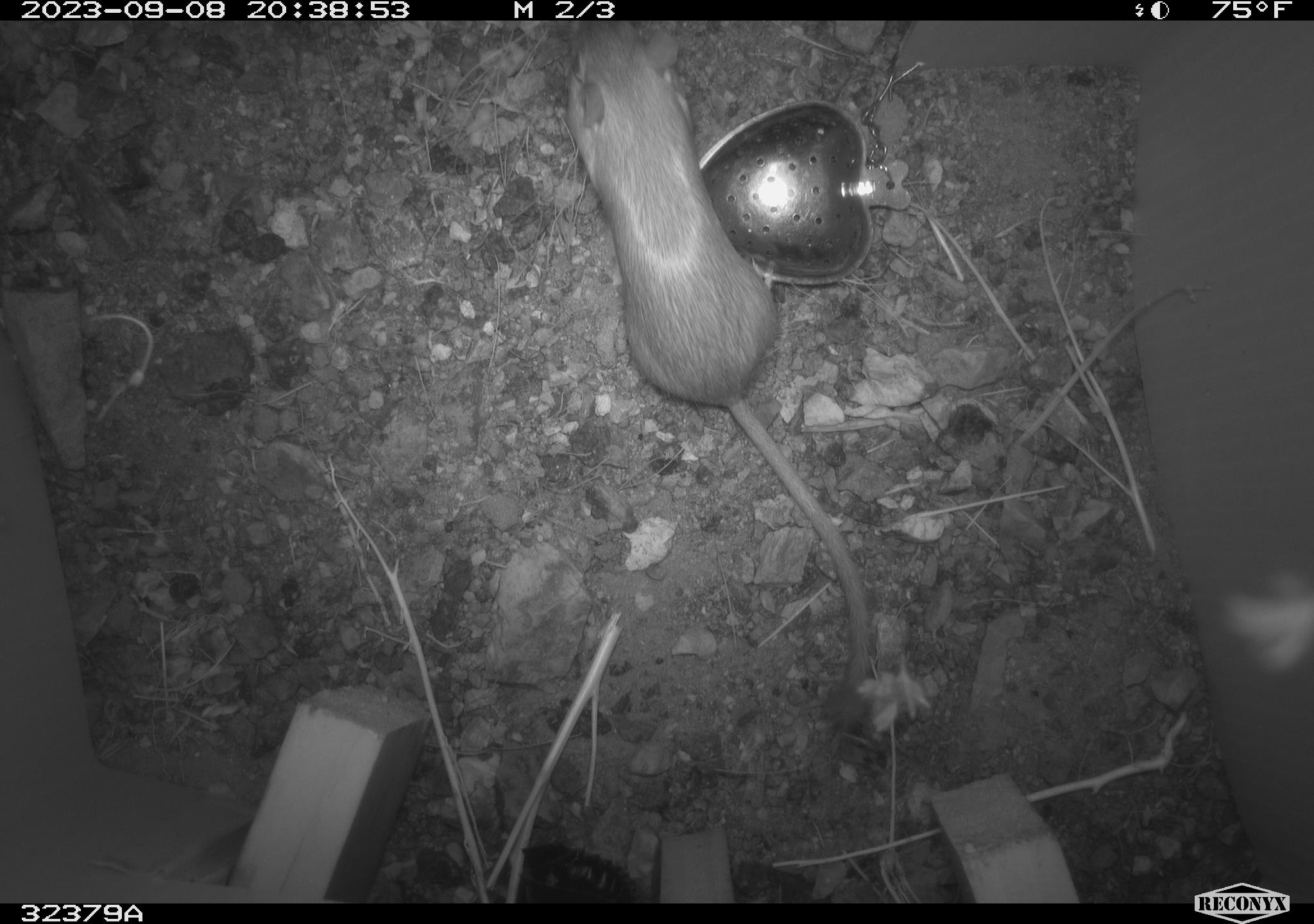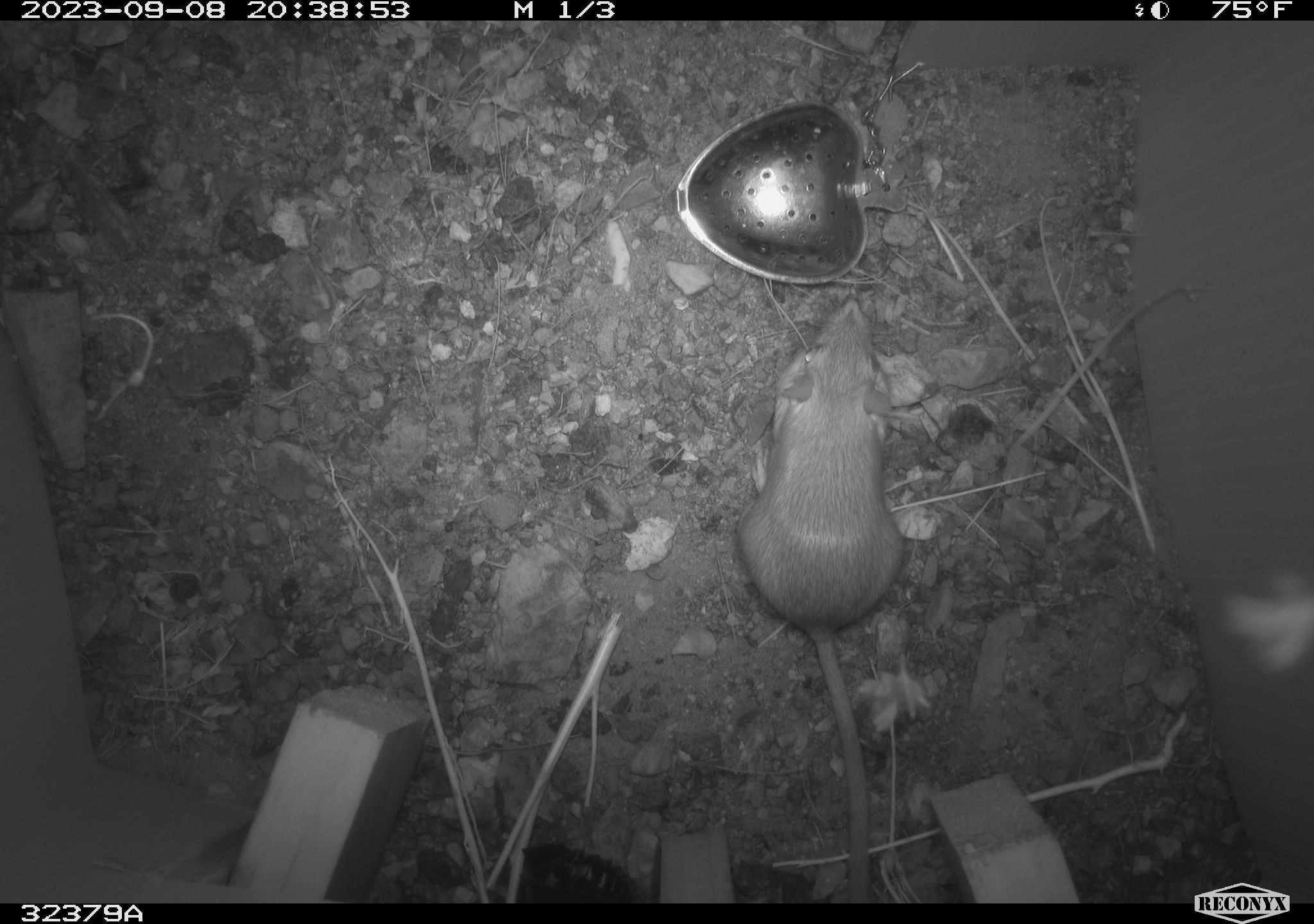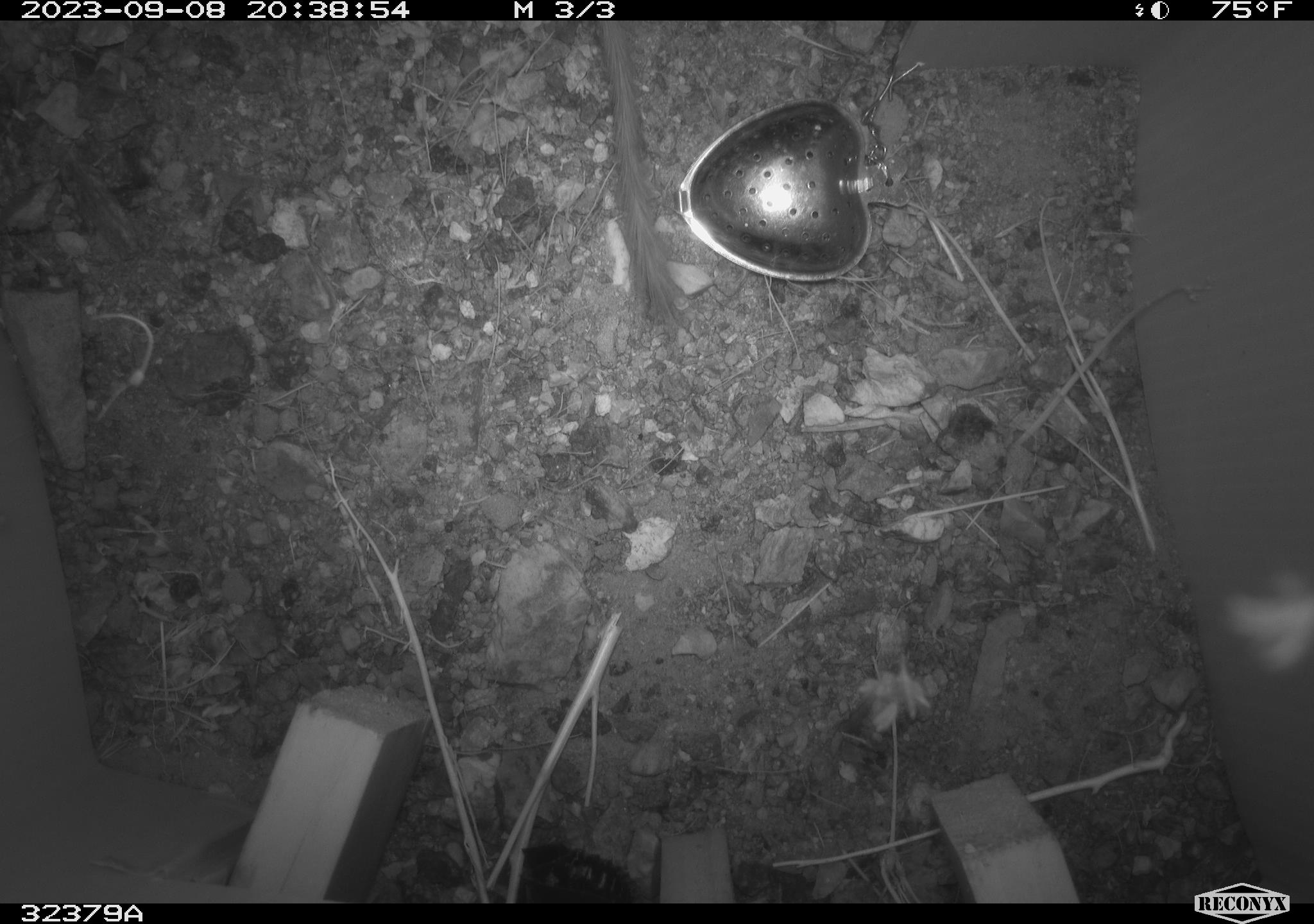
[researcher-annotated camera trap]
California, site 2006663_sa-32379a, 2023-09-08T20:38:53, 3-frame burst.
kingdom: Animalia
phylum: Chordata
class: Mammalia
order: Rodentia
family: Heteromyidae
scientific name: Heteromyidae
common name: kangaroo rats and pocket mice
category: heteromyidae family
Heteromyidae family (kangaroo rats and pocket mice) (Heteromyidae).